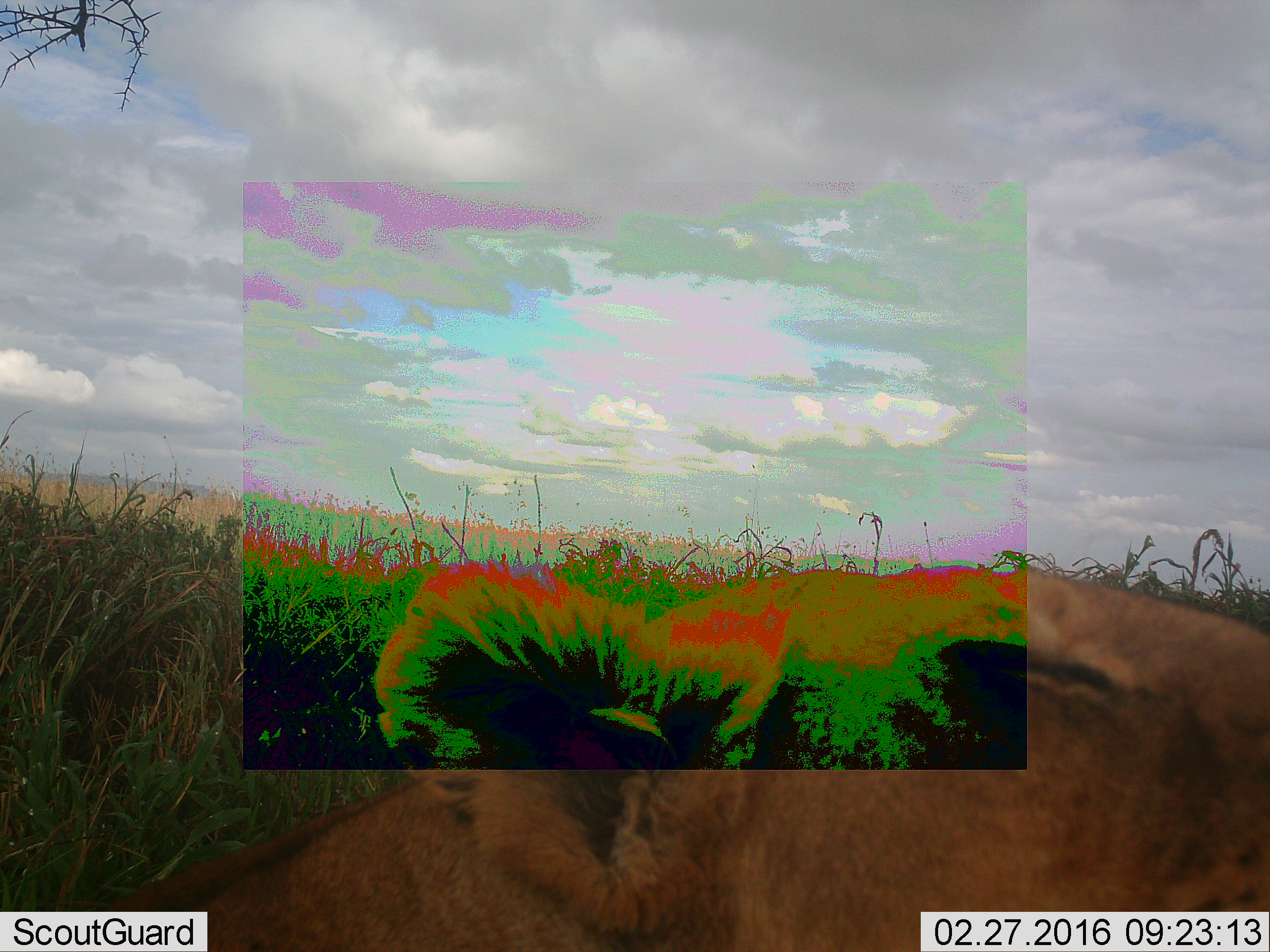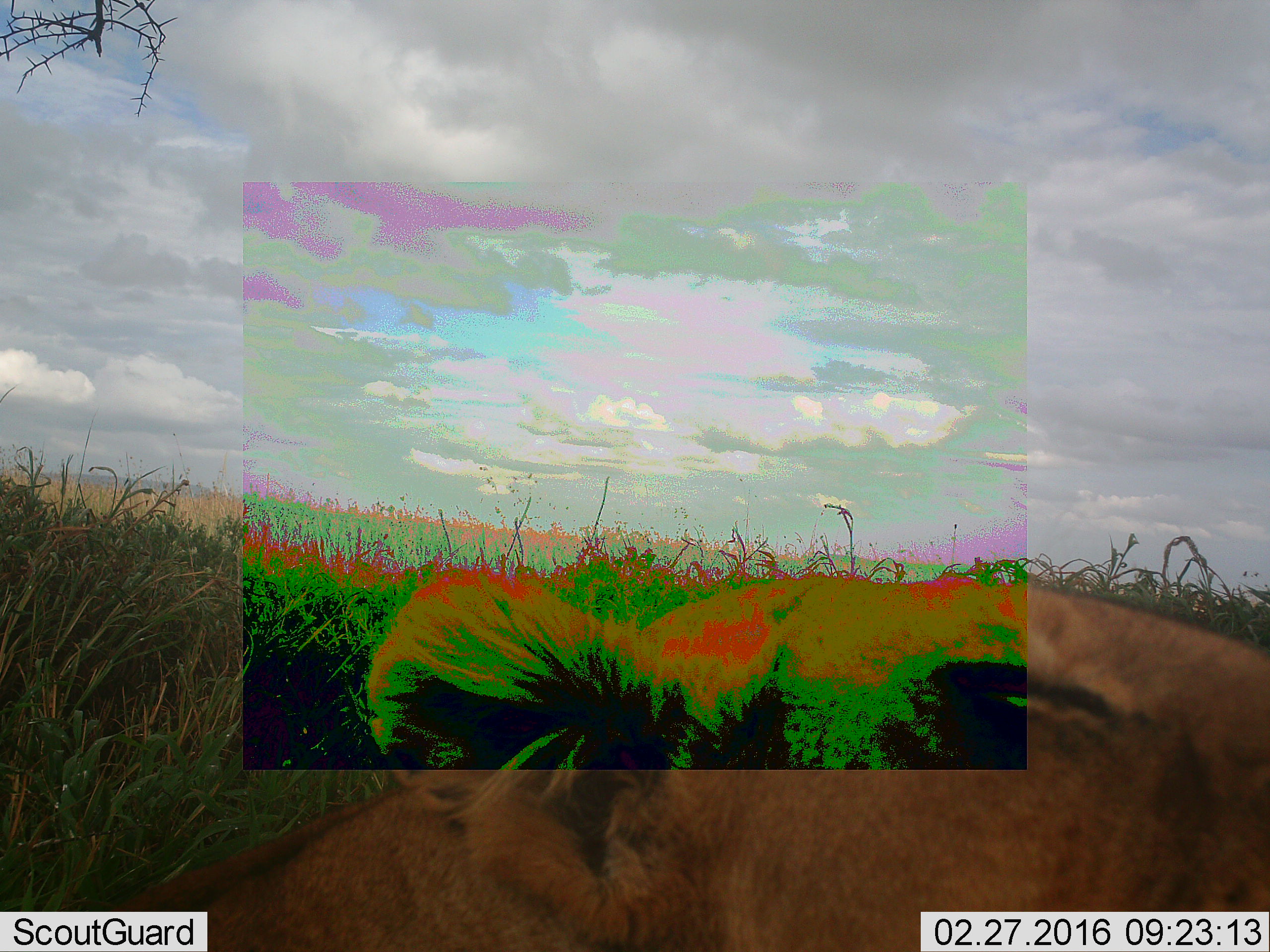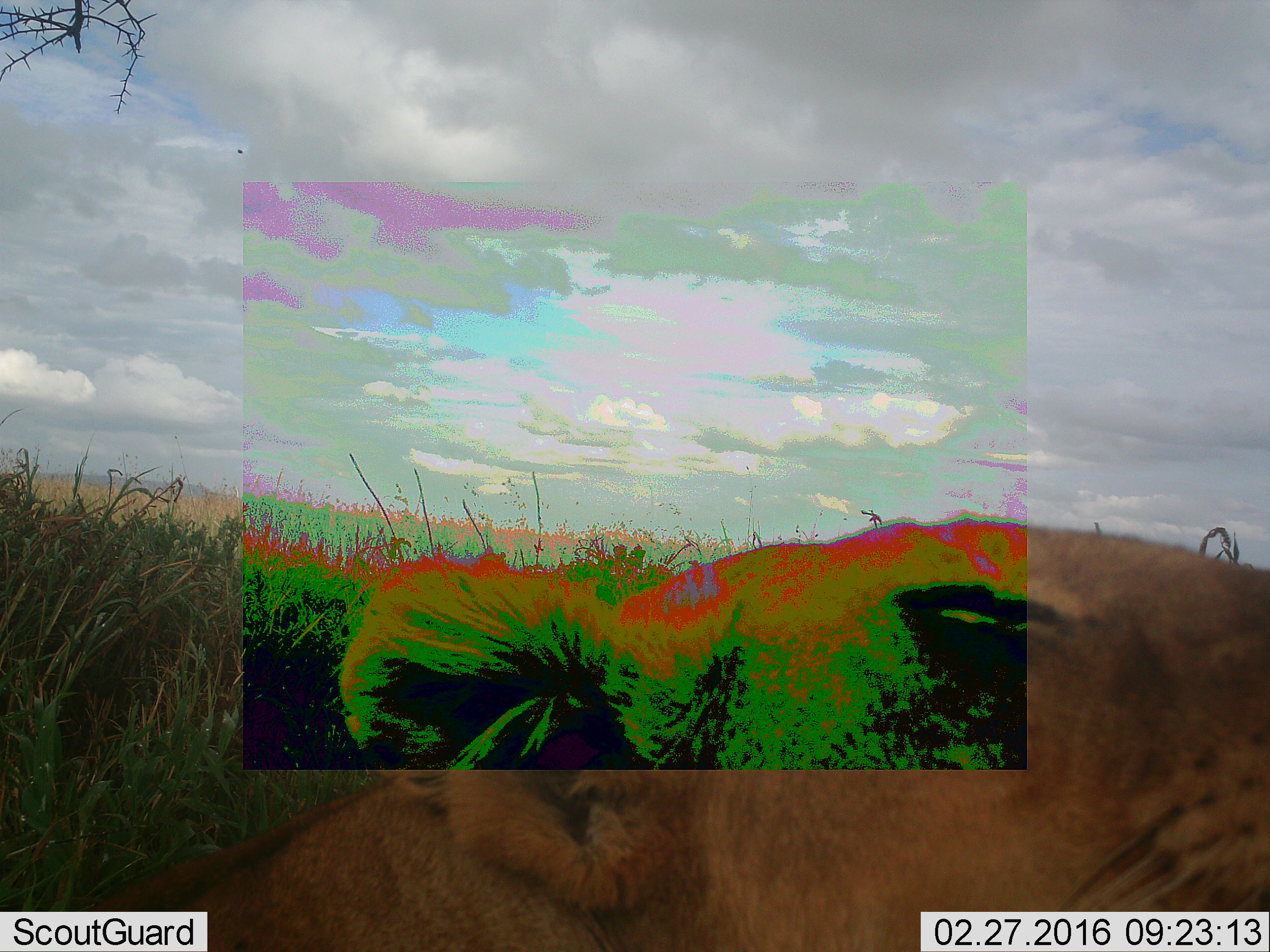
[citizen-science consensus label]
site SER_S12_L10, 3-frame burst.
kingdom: Animalia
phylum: Chordata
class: Mammalia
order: Carnivora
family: Felidae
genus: Panthera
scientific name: Panthera leo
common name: lion female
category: lionfemale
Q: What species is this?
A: Lionfemale (lion female) (Panthera leo).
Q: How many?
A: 1.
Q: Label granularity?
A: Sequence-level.